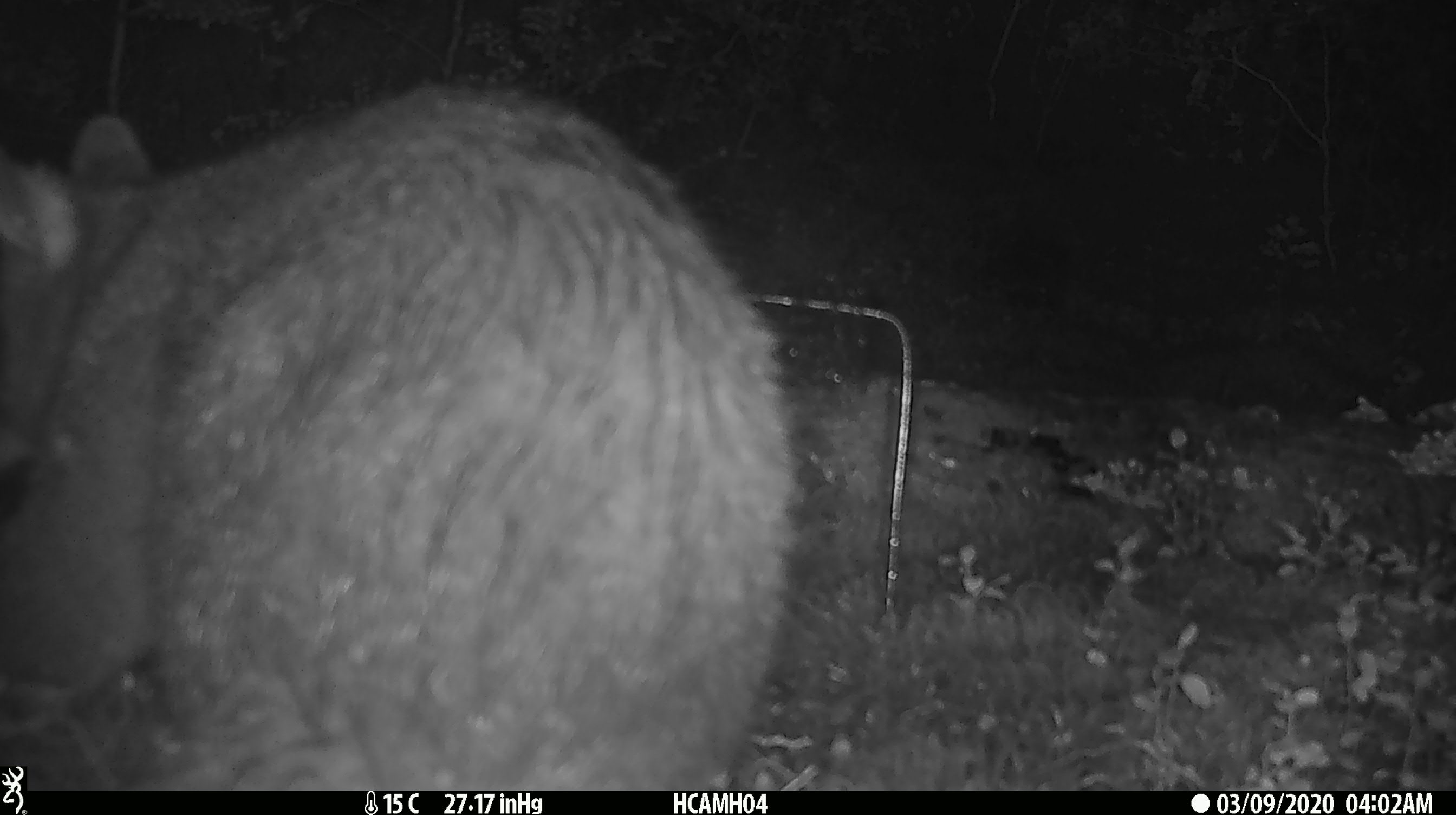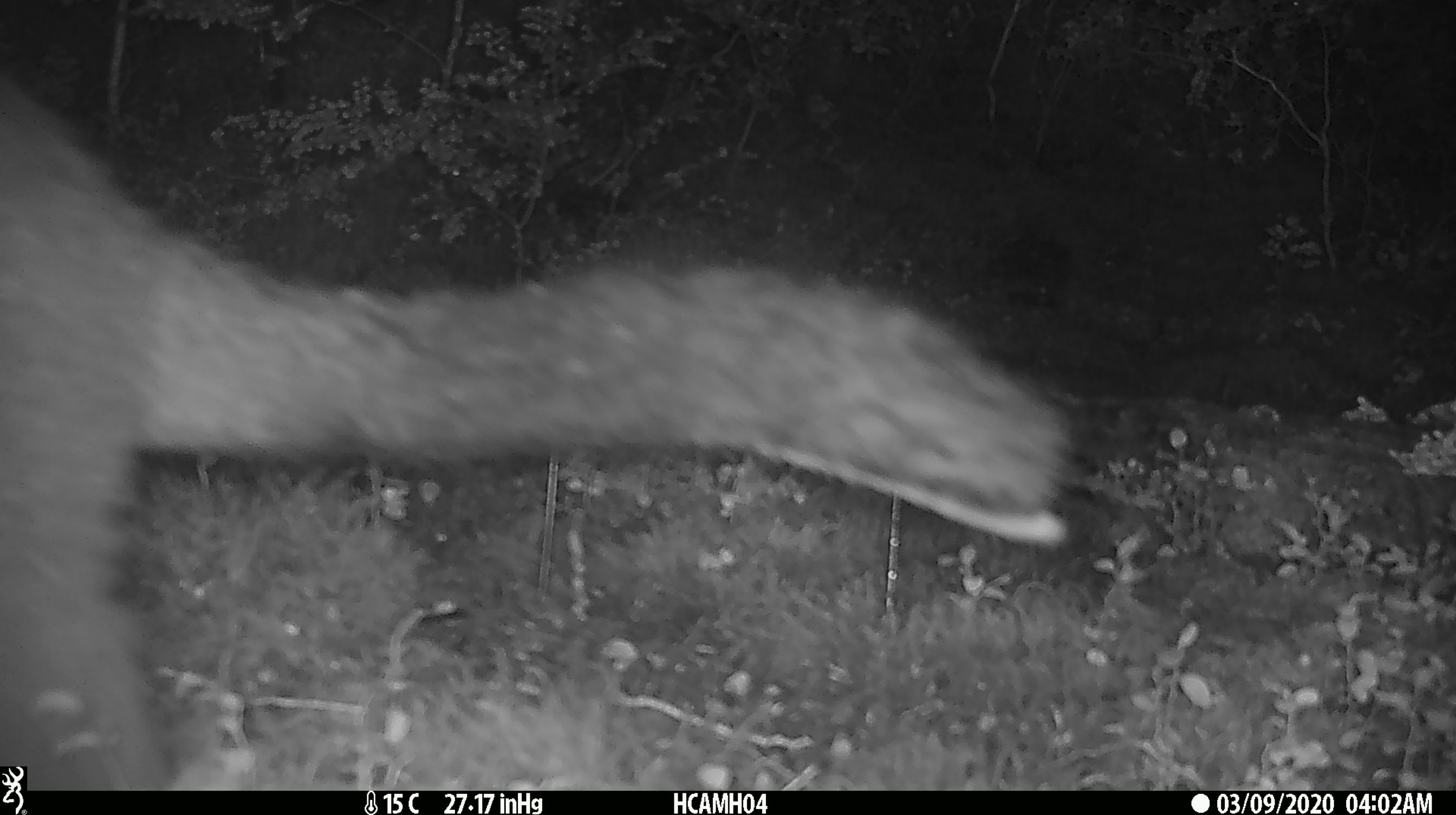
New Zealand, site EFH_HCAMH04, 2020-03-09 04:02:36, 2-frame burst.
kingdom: Animalia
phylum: Chordata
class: Mammalia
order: Diprotodontia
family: Phalangeridae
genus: Trichosurus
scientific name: Trichosurus vulpecula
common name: common brushtail possum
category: possum